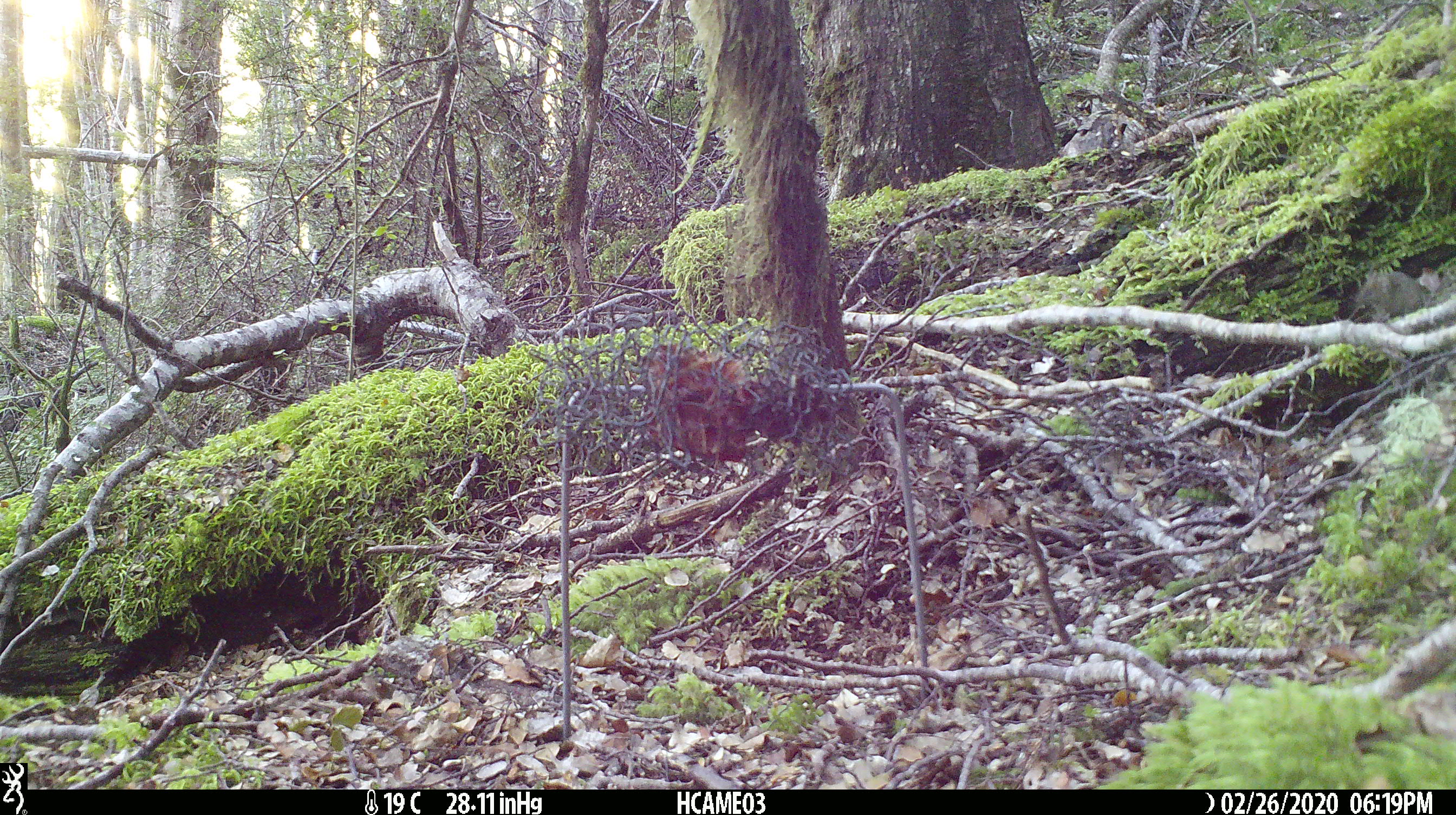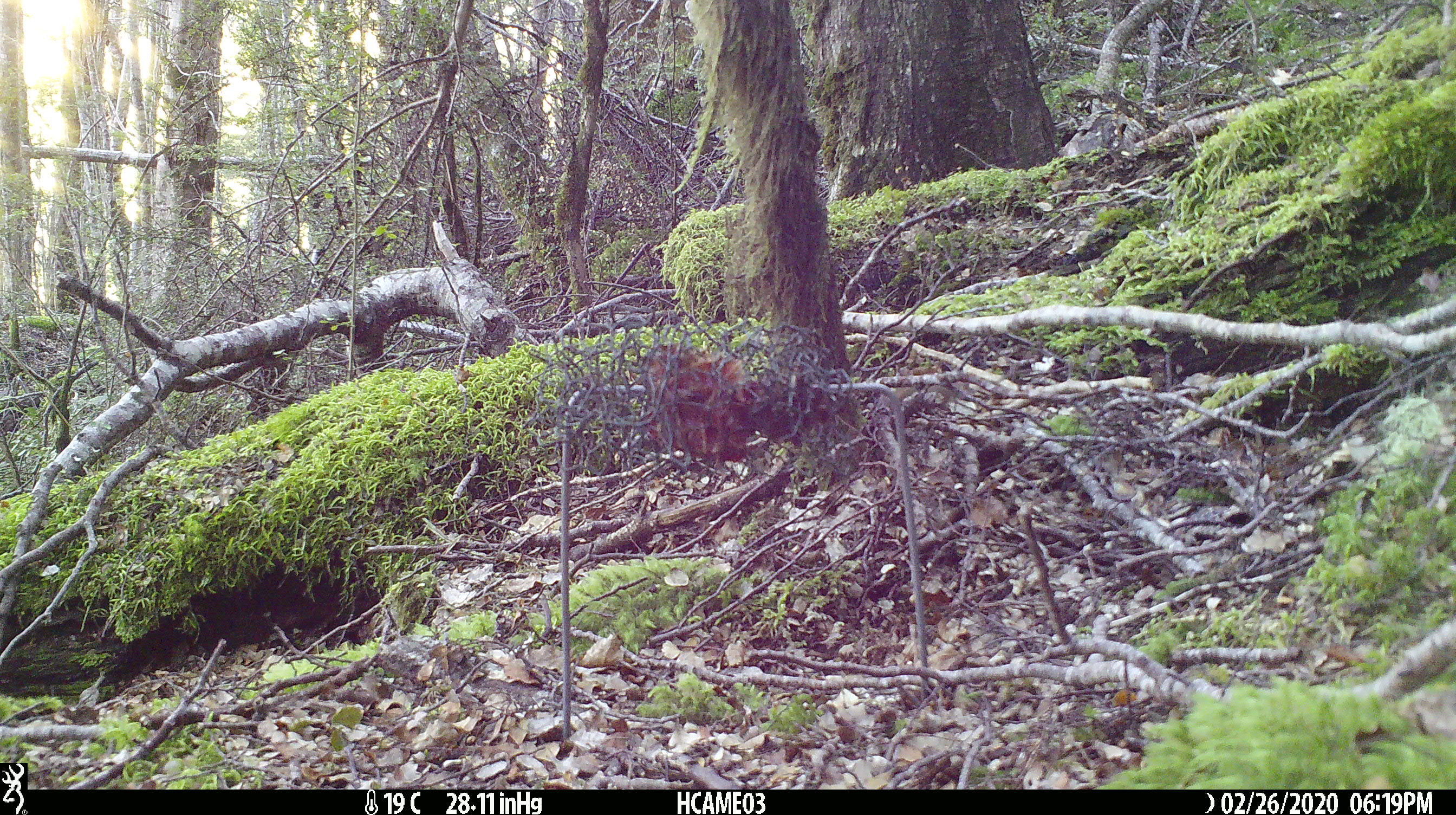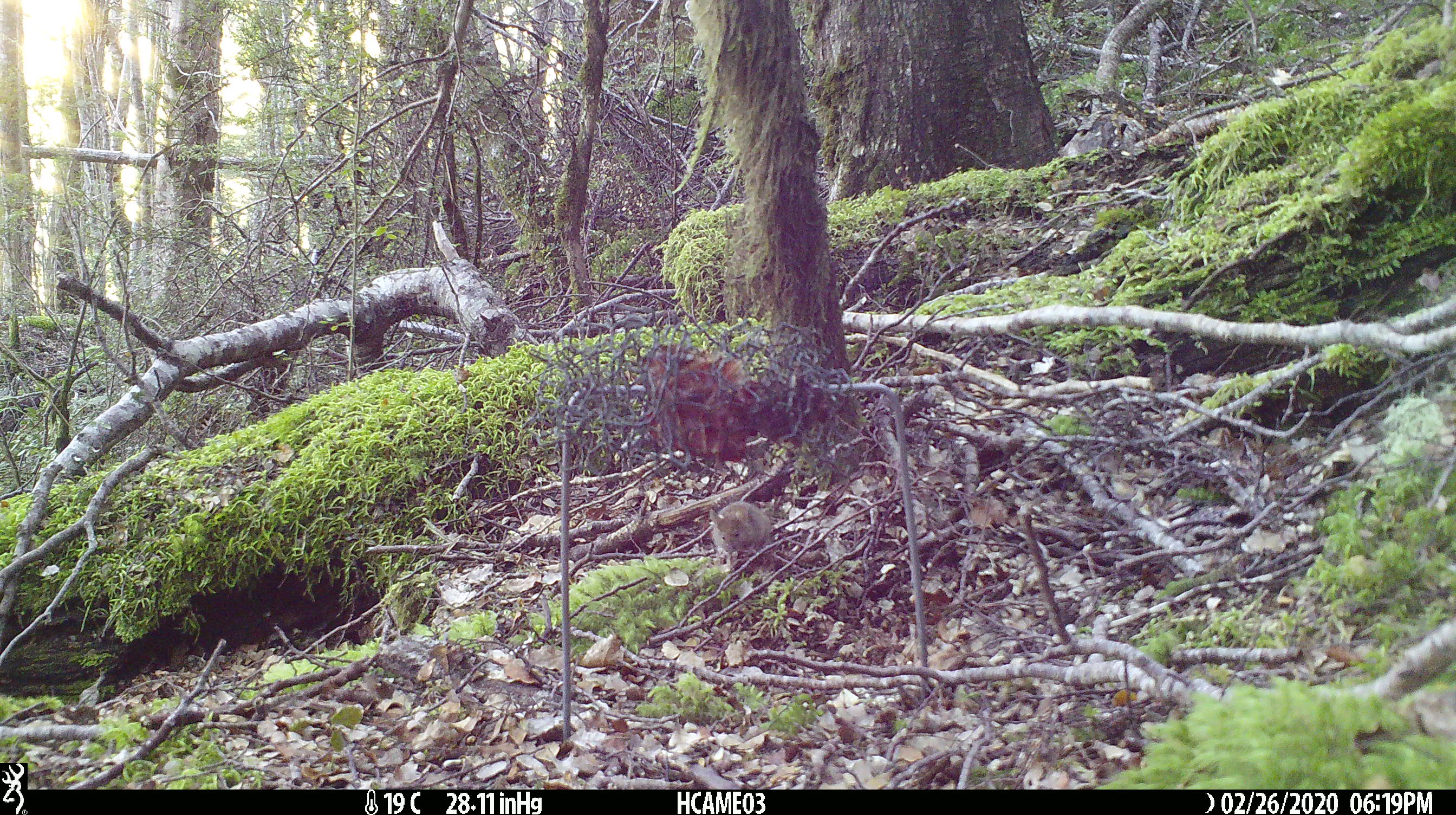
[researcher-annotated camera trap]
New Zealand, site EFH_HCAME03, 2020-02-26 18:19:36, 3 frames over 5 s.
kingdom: Animalia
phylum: Chordata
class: Mammalia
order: Rodentia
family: Muridae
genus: Mus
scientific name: Mus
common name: mouse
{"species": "mouse (Mus)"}